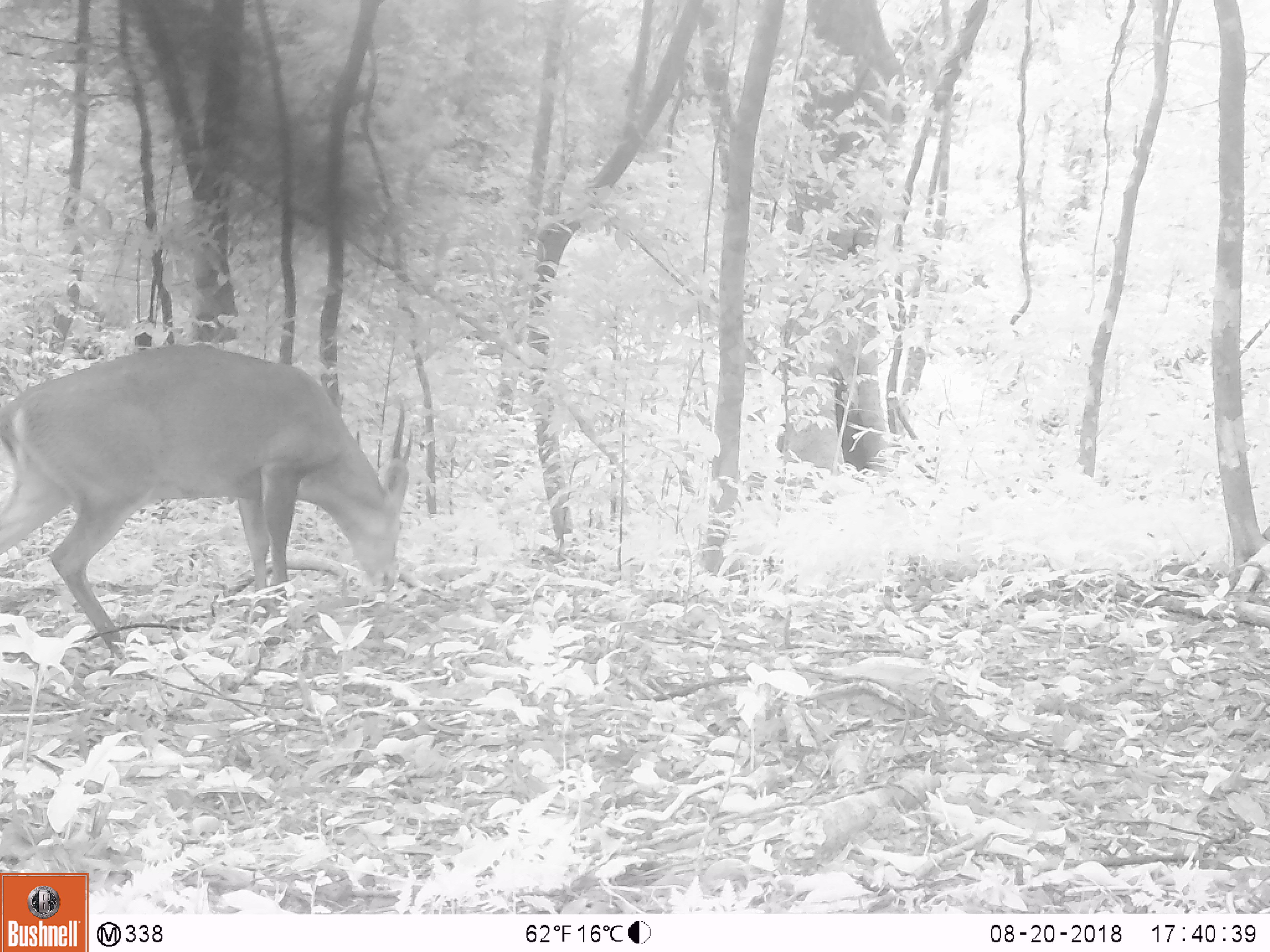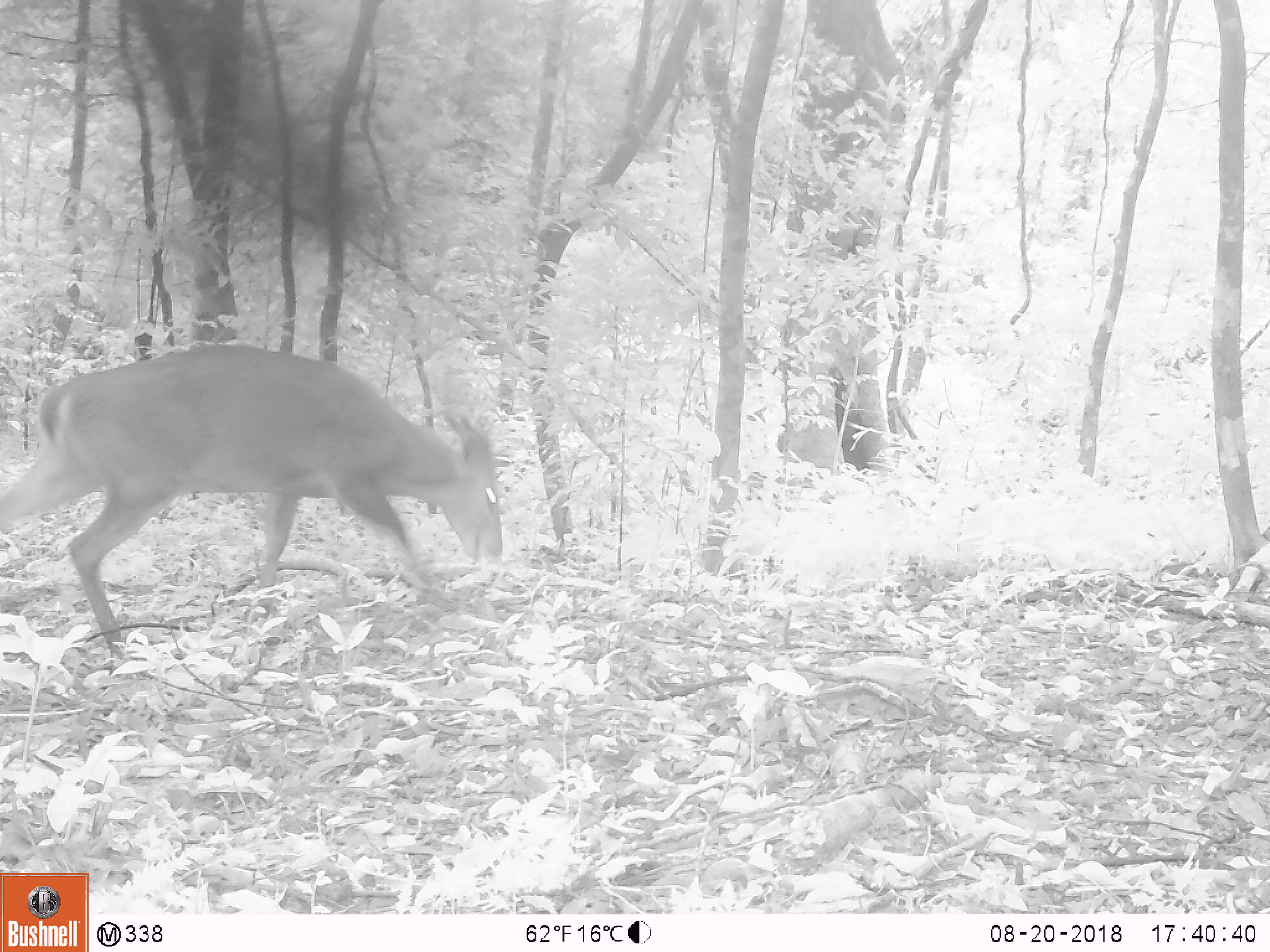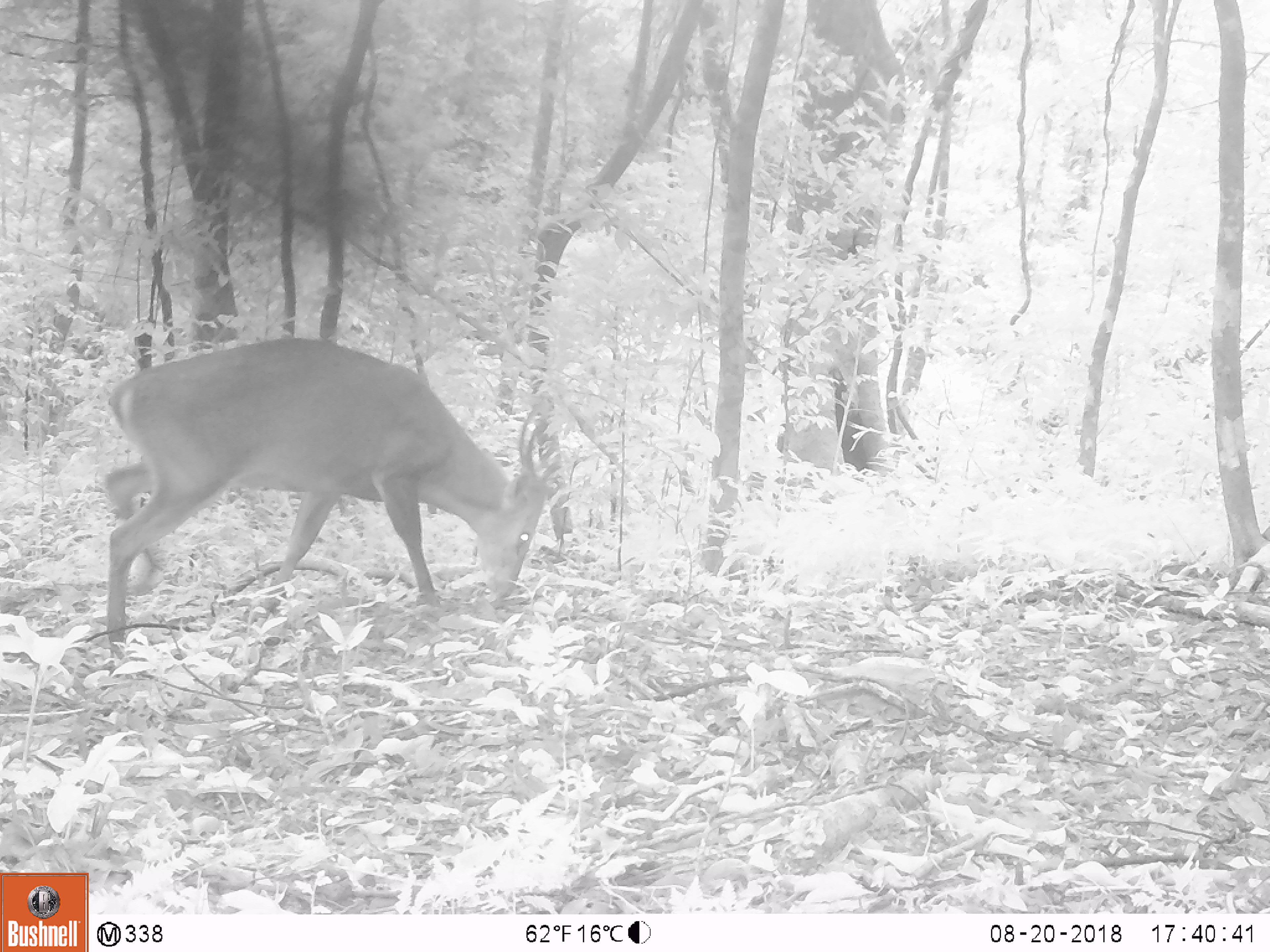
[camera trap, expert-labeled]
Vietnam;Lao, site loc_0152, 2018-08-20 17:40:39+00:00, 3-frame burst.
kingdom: Animalia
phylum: Chordata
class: Mammalia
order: Artiodactyla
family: Cervidae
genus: Muntiacus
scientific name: Muntiacus vuquangensis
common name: large-antlered muntjac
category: large antlered muntjac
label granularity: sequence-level